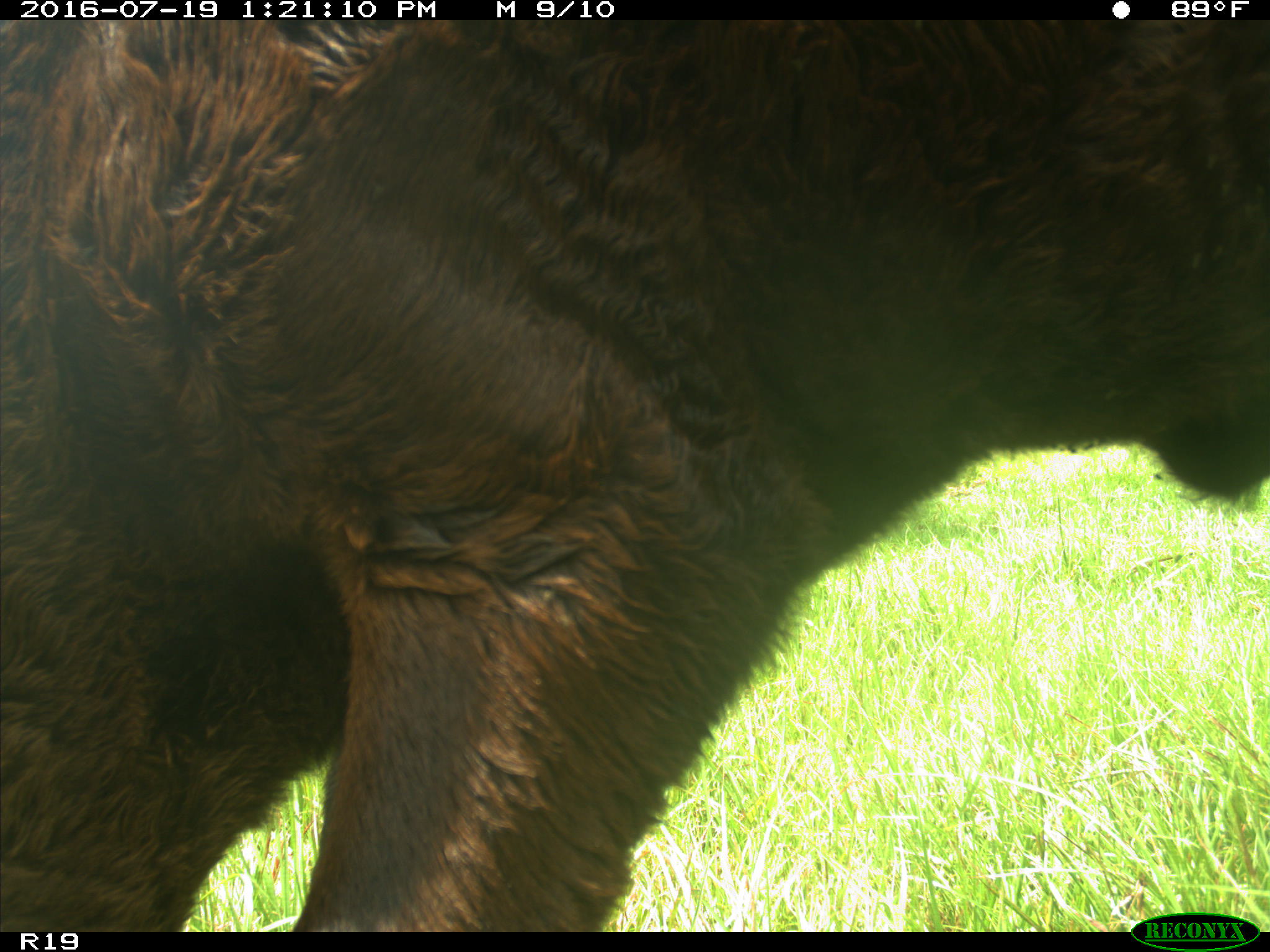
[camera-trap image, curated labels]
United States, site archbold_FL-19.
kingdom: Animalia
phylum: Chordata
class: Mammalia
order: Artiodactyla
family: Bovidae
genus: Bos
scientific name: Bos taurus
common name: domestic cow